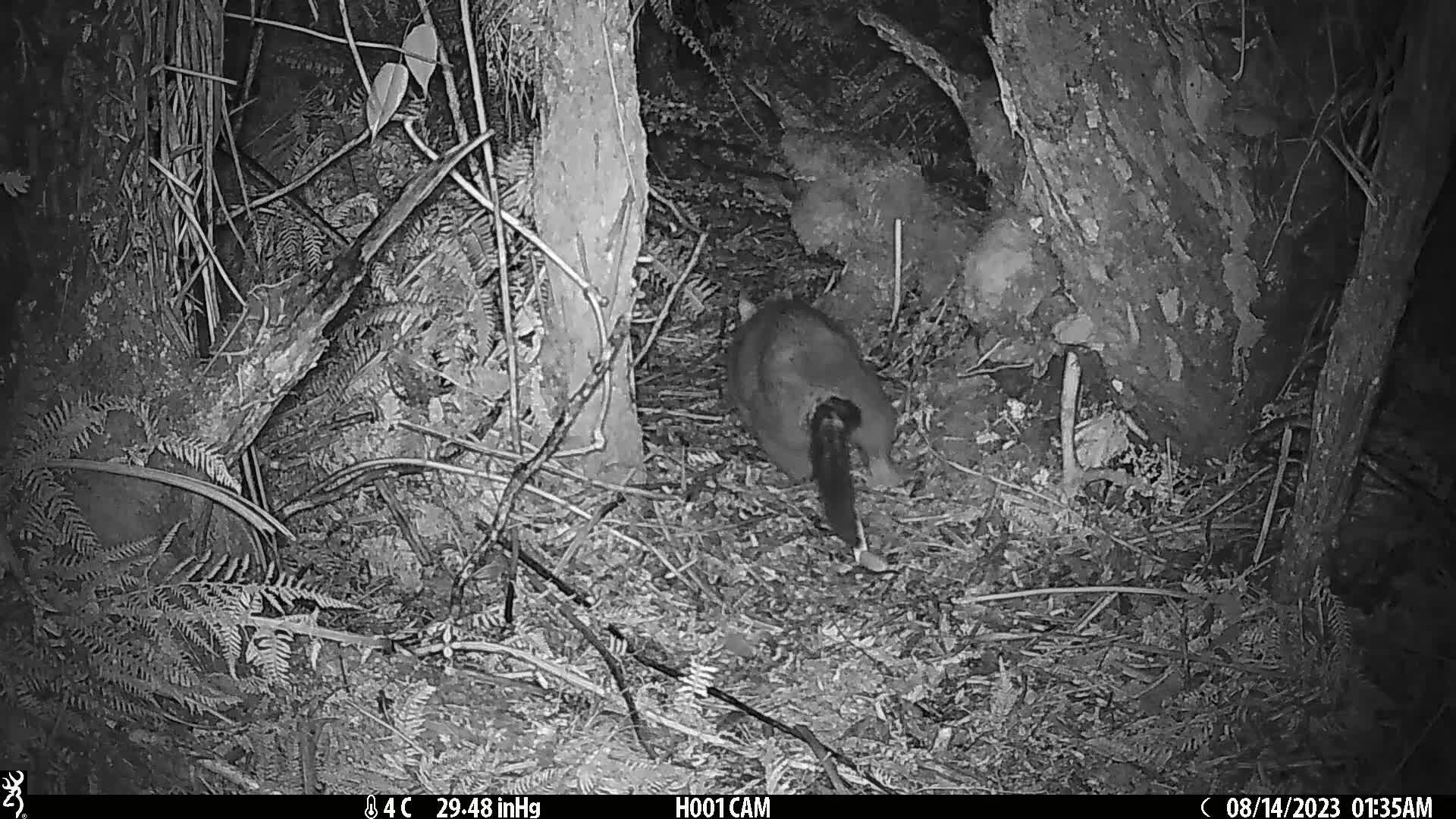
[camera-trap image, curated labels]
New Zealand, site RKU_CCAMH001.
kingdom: Animalia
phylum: Chordata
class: Mammalia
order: Diprotodontia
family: Phalangeridae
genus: Trichosurus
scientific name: Trichosurus vulpecula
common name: common brushtail possum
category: possum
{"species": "possum (common brushtail possum) (Trichosurus vulpecula)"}